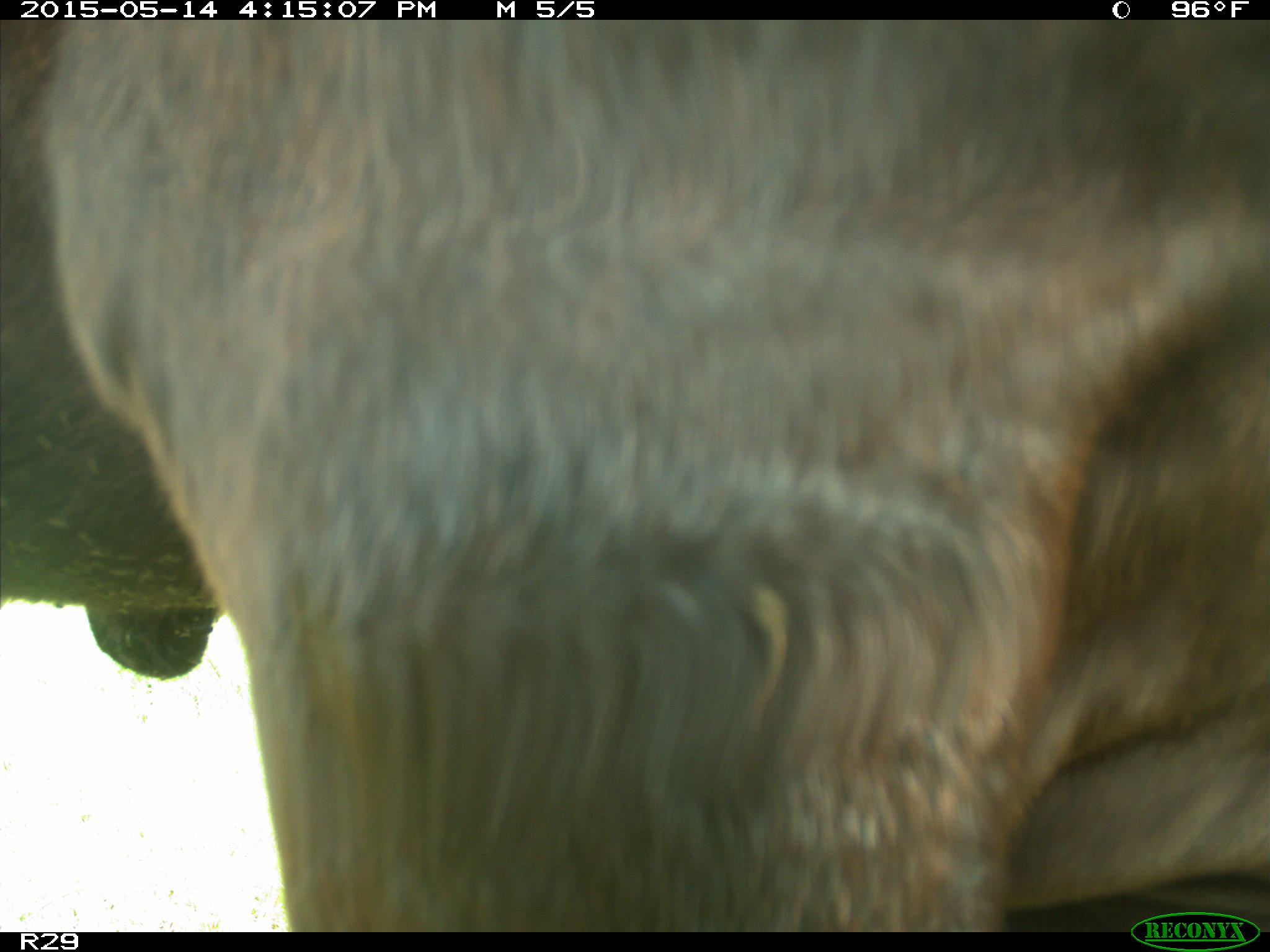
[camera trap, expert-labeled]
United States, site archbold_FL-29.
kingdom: Animalia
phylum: Chordata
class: Mammalia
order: Artiodactyla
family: Bovidae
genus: Bos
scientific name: Bos taurus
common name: domestic cow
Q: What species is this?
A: Bos taurus (domestic cow).